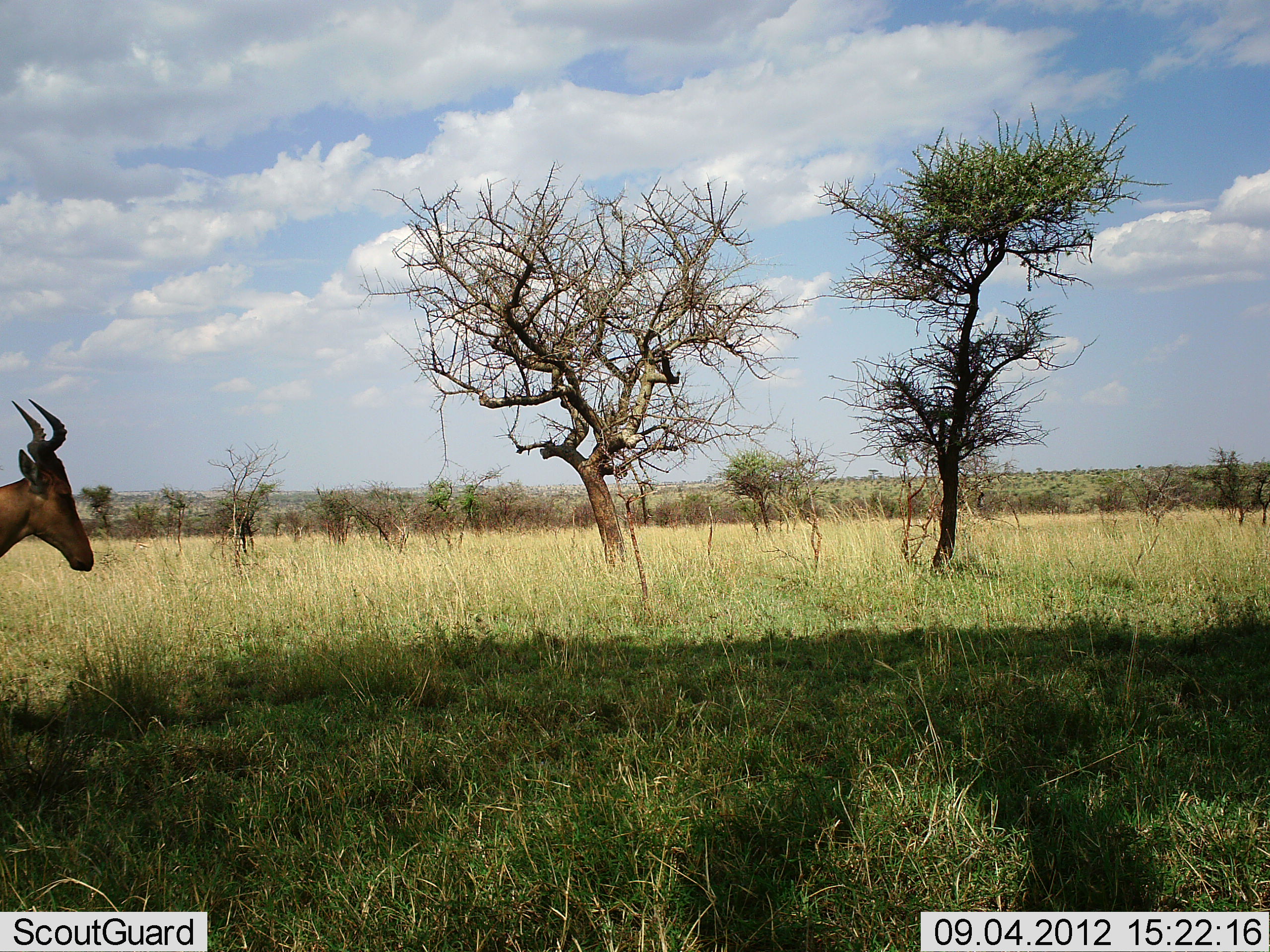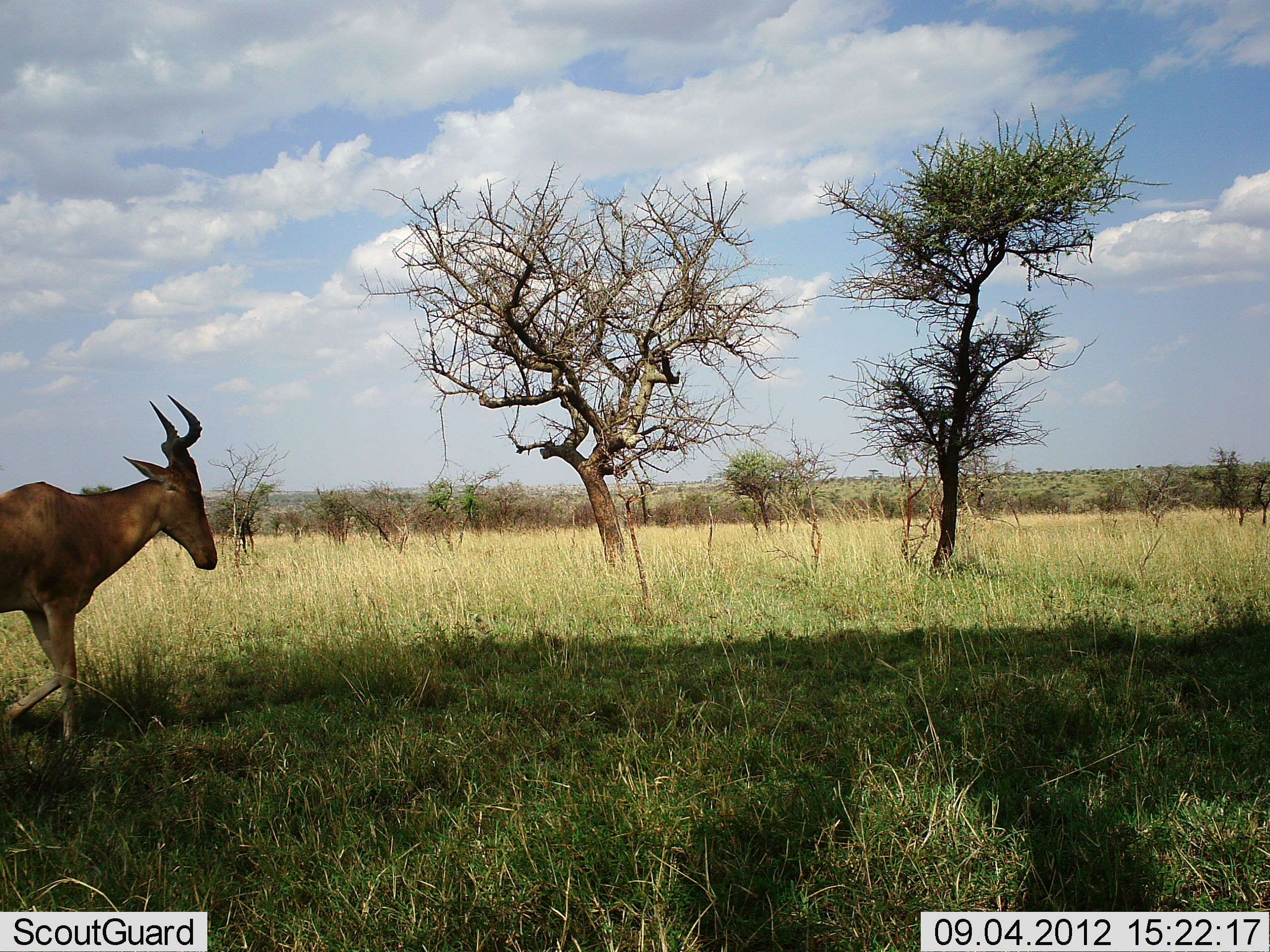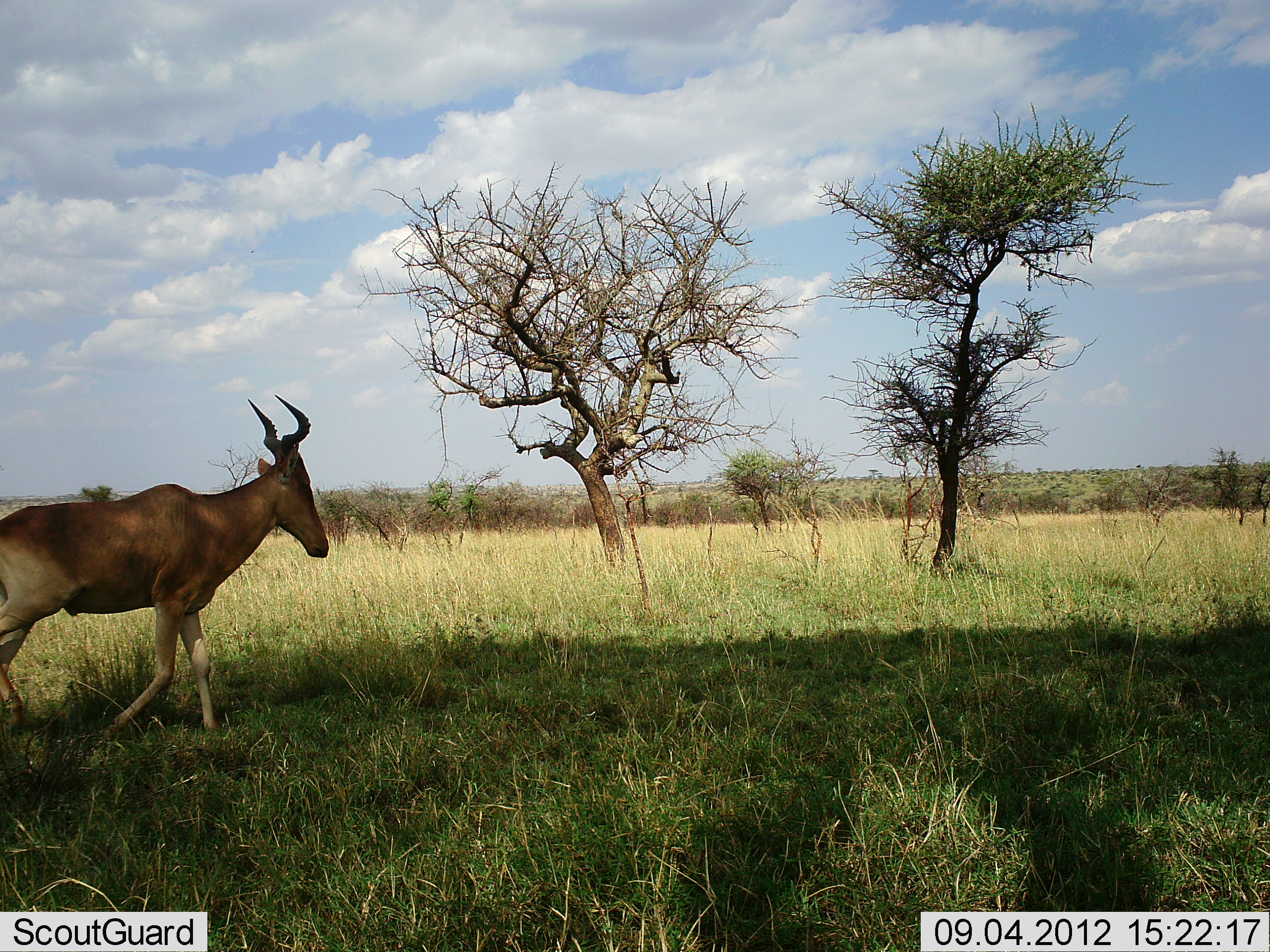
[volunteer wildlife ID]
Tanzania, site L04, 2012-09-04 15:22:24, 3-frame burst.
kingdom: Animalia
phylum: Chordata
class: Mammalia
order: Artiodactyla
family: Bovidae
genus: Alcelaphus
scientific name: Alcelaphus buselaphus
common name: hartebeest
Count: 1.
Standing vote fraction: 0%.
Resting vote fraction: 0%.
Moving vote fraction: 100%.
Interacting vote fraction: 0%.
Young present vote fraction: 0%.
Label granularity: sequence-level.